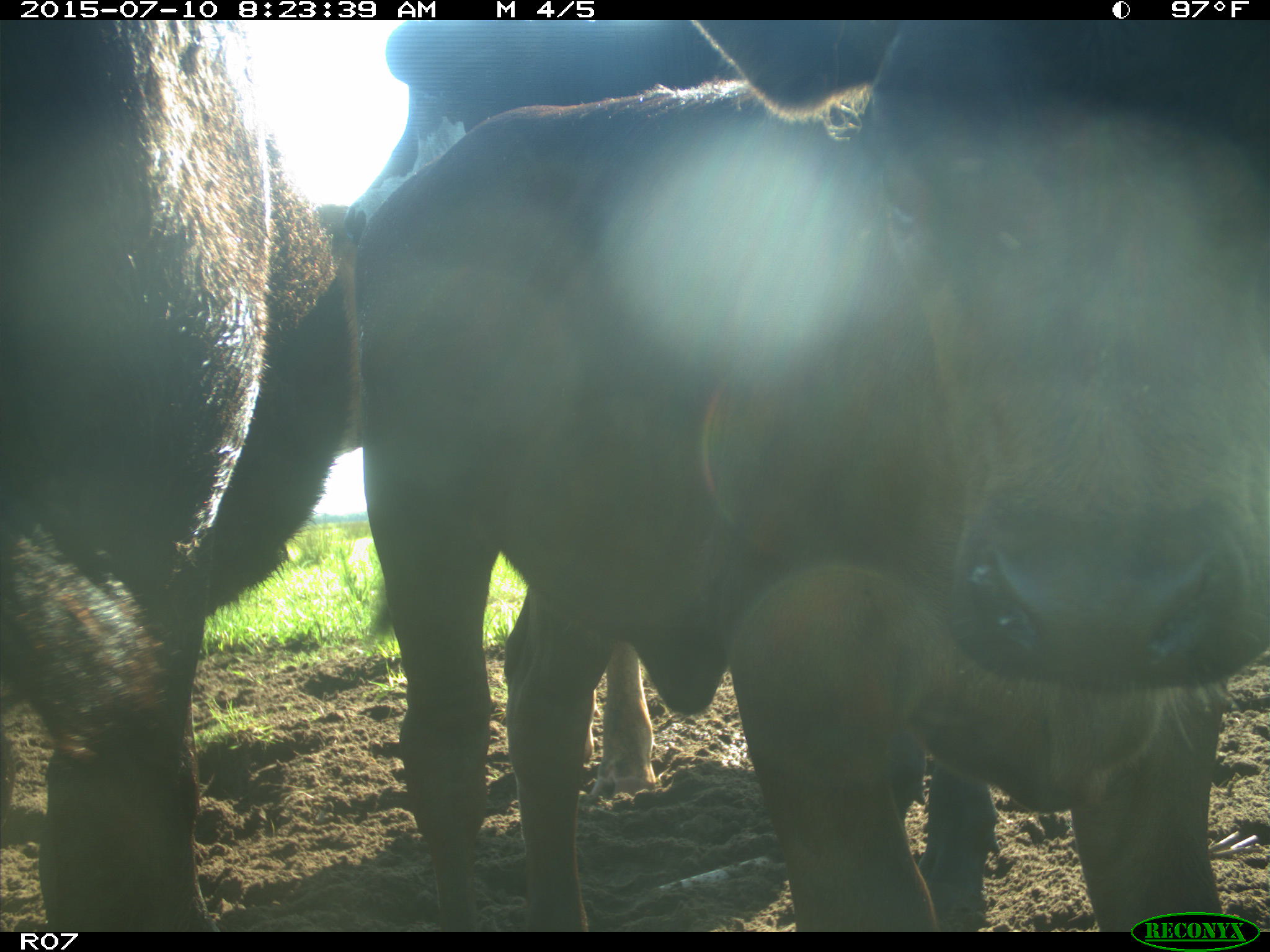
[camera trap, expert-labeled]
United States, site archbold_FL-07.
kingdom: Animalia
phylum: Chordata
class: Mammalia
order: Artiodactyla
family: Bovidae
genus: Bos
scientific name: Bos taurus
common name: domestic cow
Bos taurus (domestic cow).